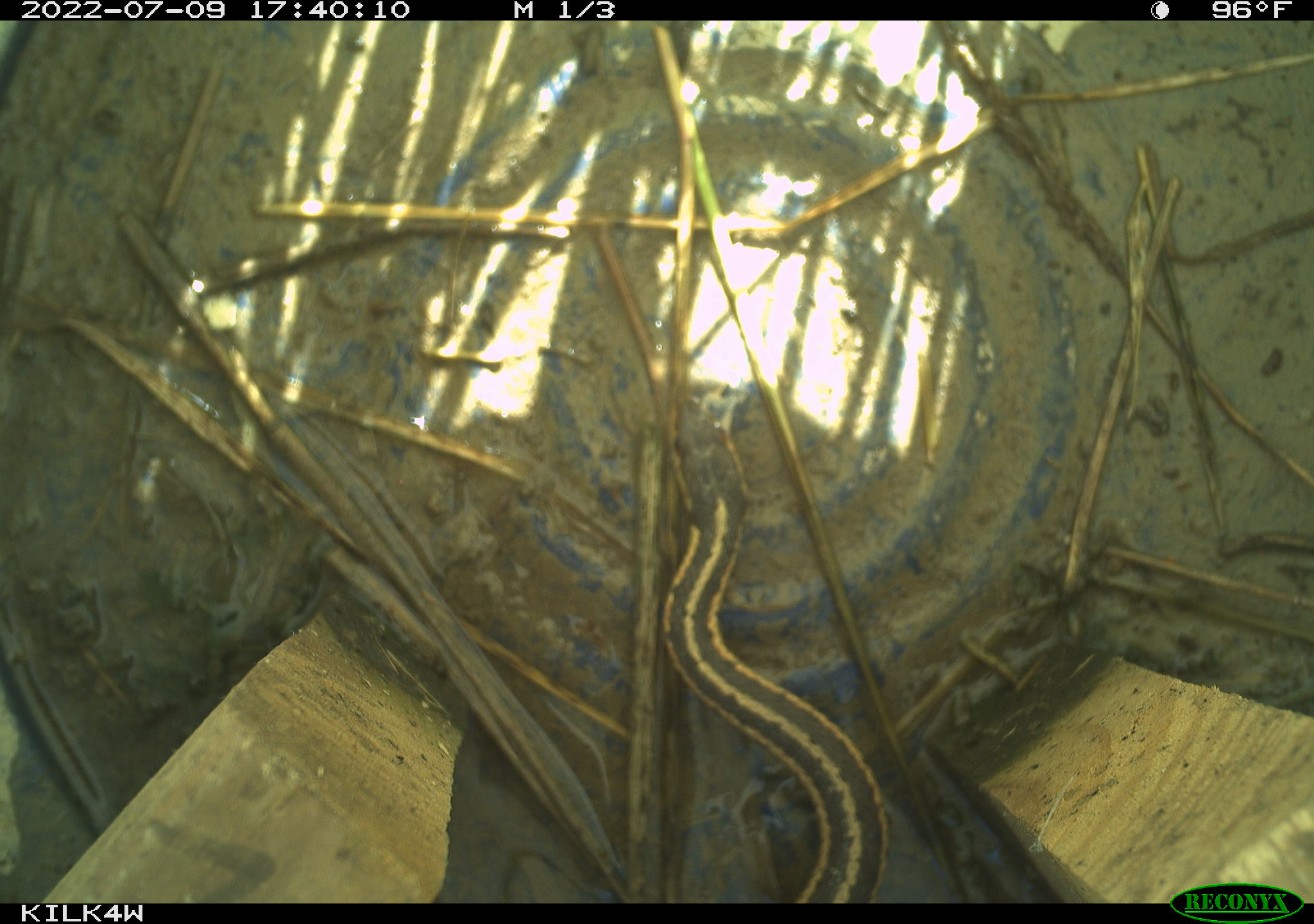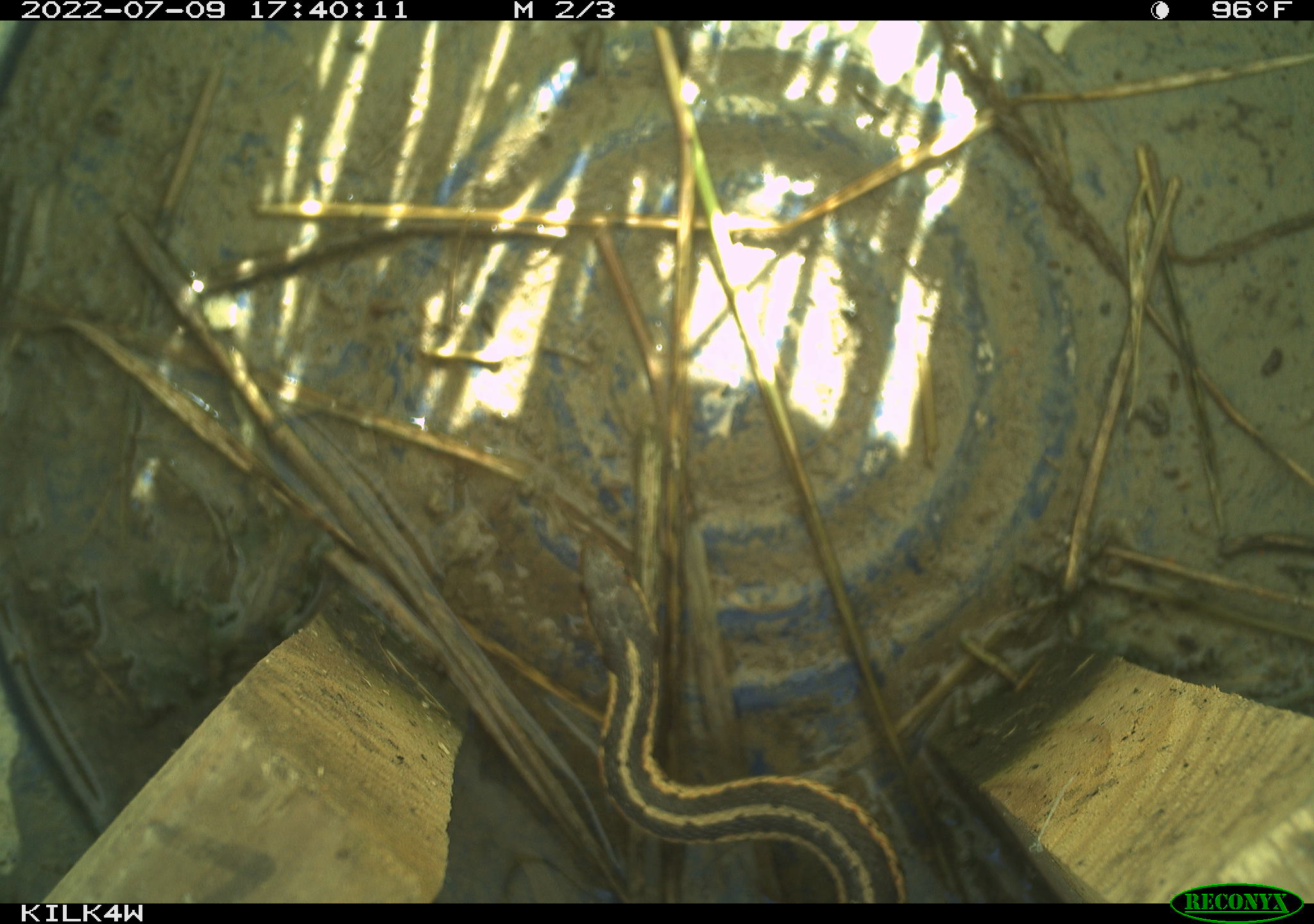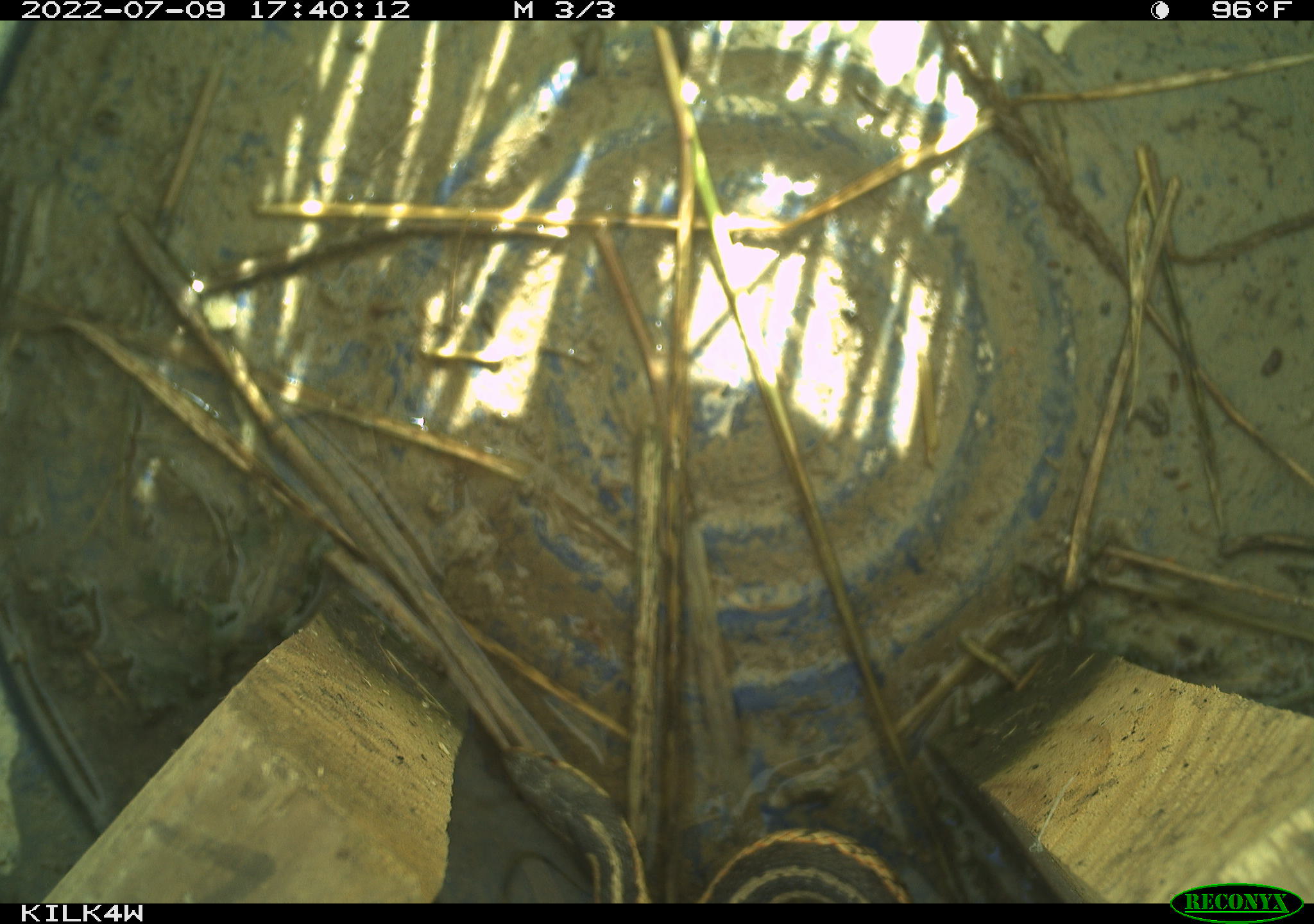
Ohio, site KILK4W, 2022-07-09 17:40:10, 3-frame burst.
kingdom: Animalia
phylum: Chordata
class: Reptilia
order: Squamata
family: Colubridae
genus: Thamnophis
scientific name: Thamnophis sirtalis sirtalis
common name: eastern gartersnake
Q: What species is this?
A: Eastern gartersnake (Thamnophis sirtalis sirtalis).